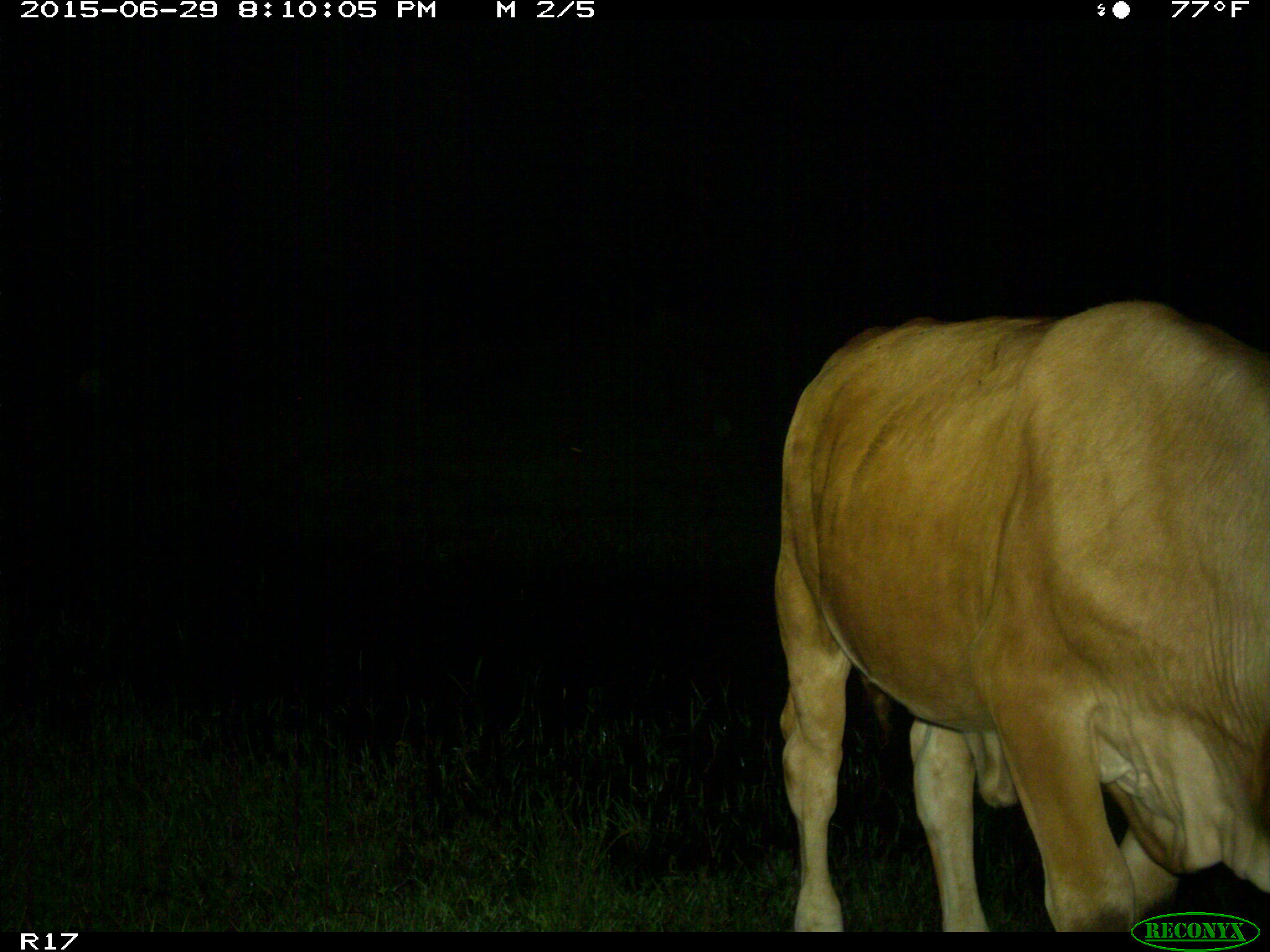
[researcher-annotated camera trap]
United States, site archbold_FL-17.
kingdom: Animalia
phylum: Chordata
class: Mammalia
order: Artiodactyla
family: Bovidae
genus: Bos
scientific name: Bos taurus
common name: domestic cow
Bos taurus (domestic cow).